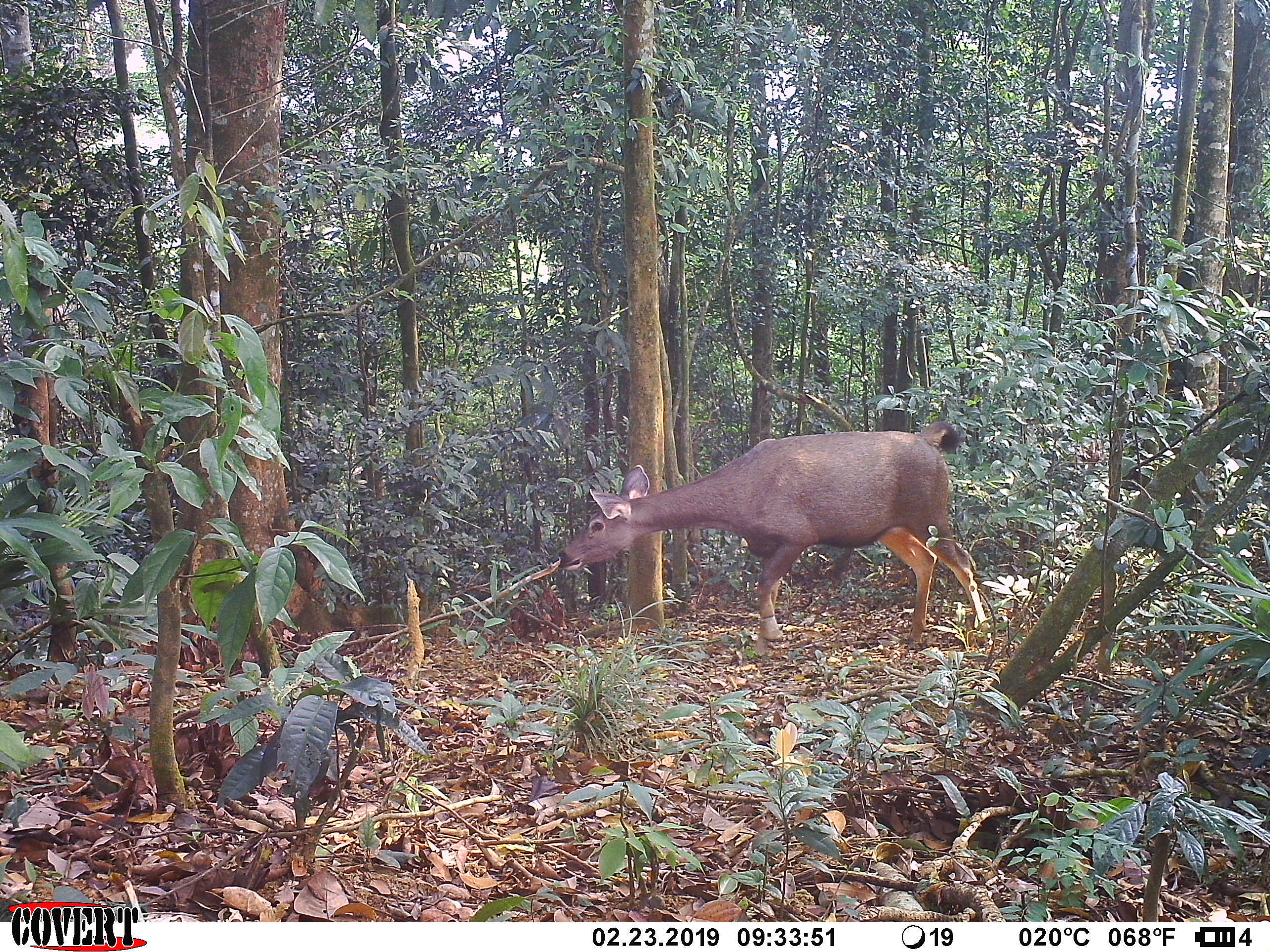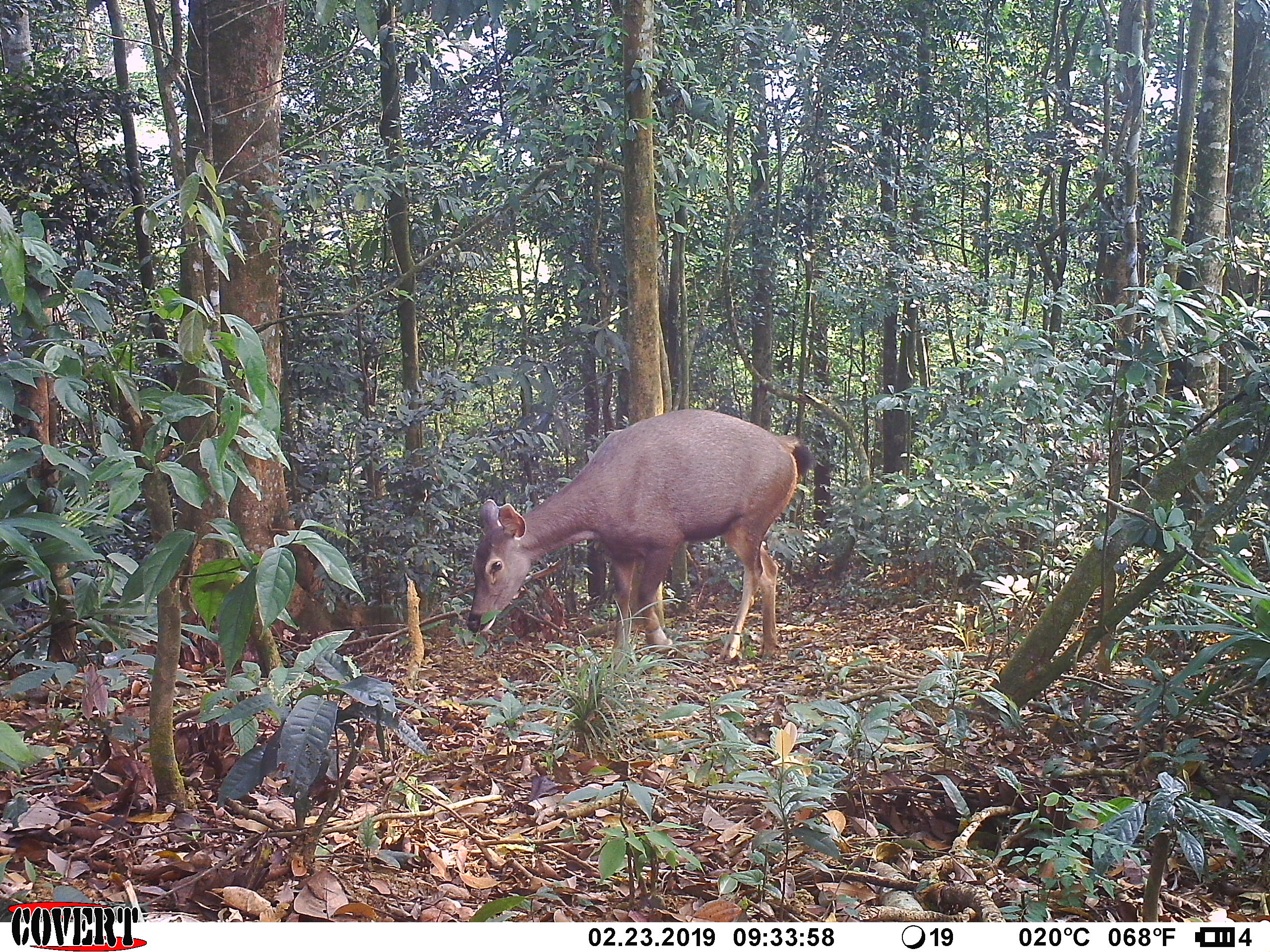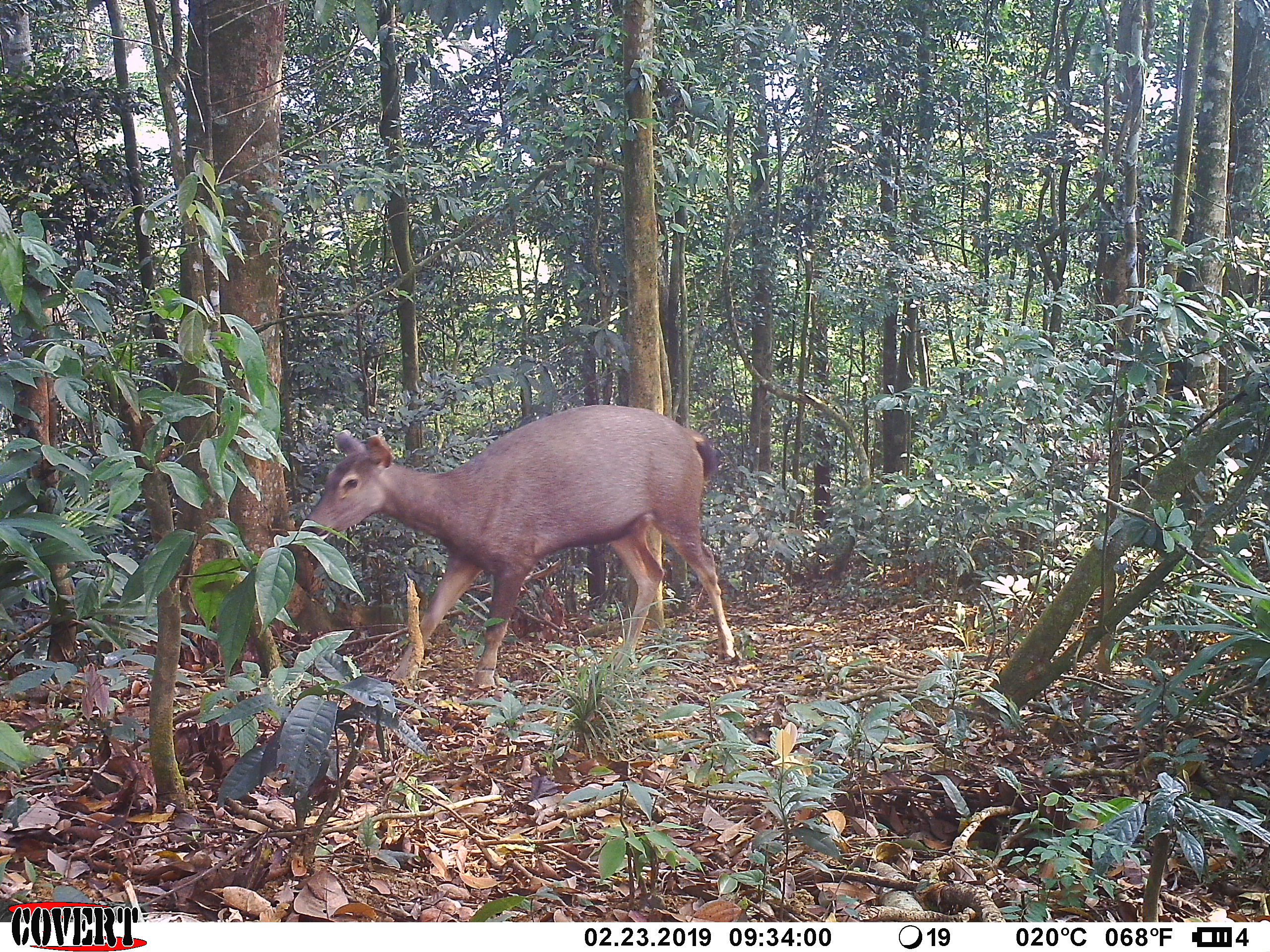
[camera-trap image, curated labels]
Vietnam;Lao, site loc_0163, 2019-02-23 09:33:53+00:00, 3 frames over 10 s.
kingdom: Animalia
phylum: Chordata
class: Mammalia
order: Artiodactyla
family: Cervidae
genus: Rusa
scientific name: Rusa unicolor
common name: sambar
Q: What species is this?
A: Sambar (Rusa unicolor).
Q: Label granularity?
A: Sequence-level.